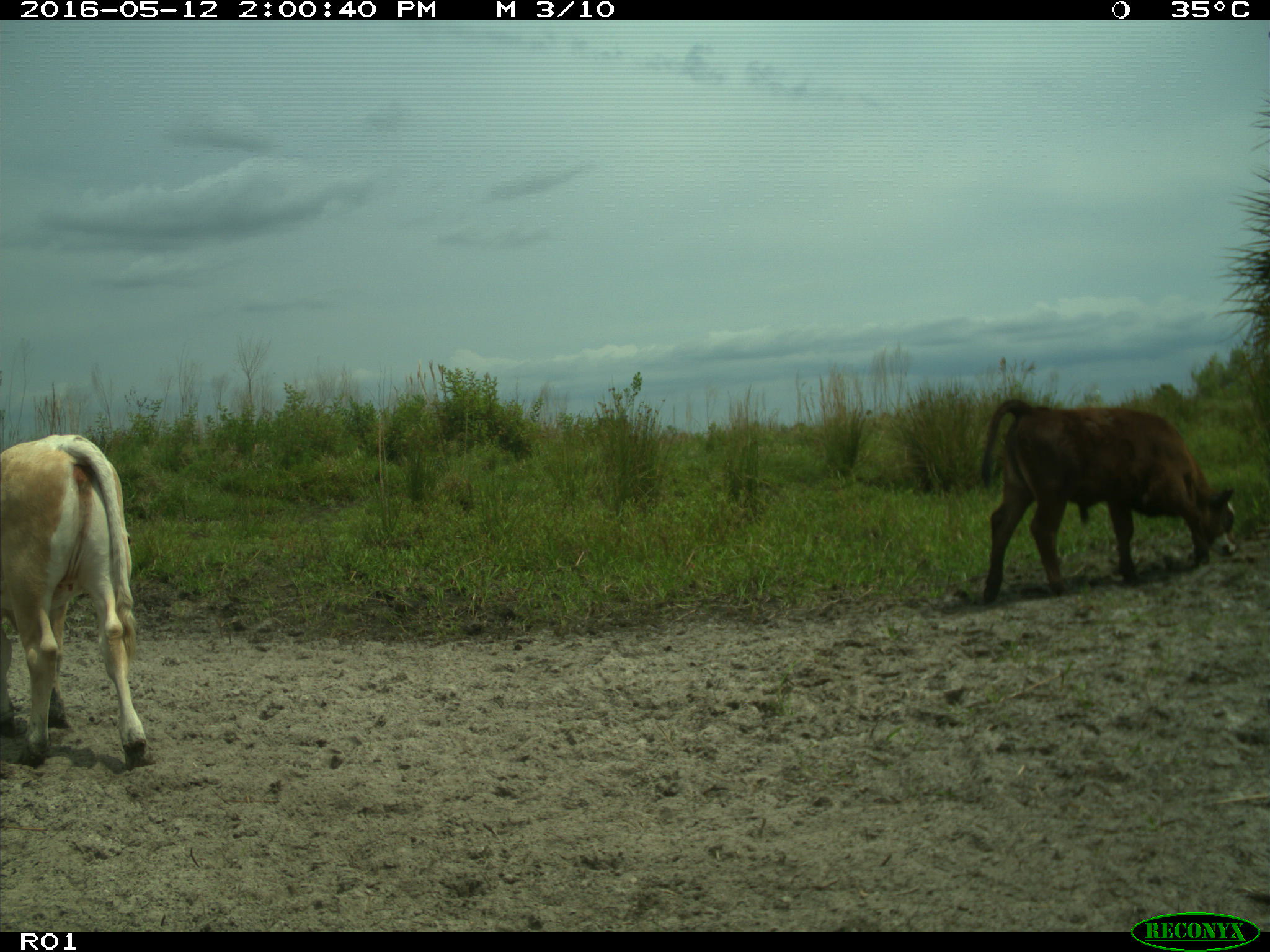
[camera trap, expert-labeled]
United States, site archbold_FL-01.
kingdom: Animalia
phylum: Chordata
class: Mammalia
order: Artiodactyla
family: Bovidae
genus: Bos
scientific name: Bos taurus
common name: domestic cow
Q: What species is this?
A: Bos taurus (domestic cow).